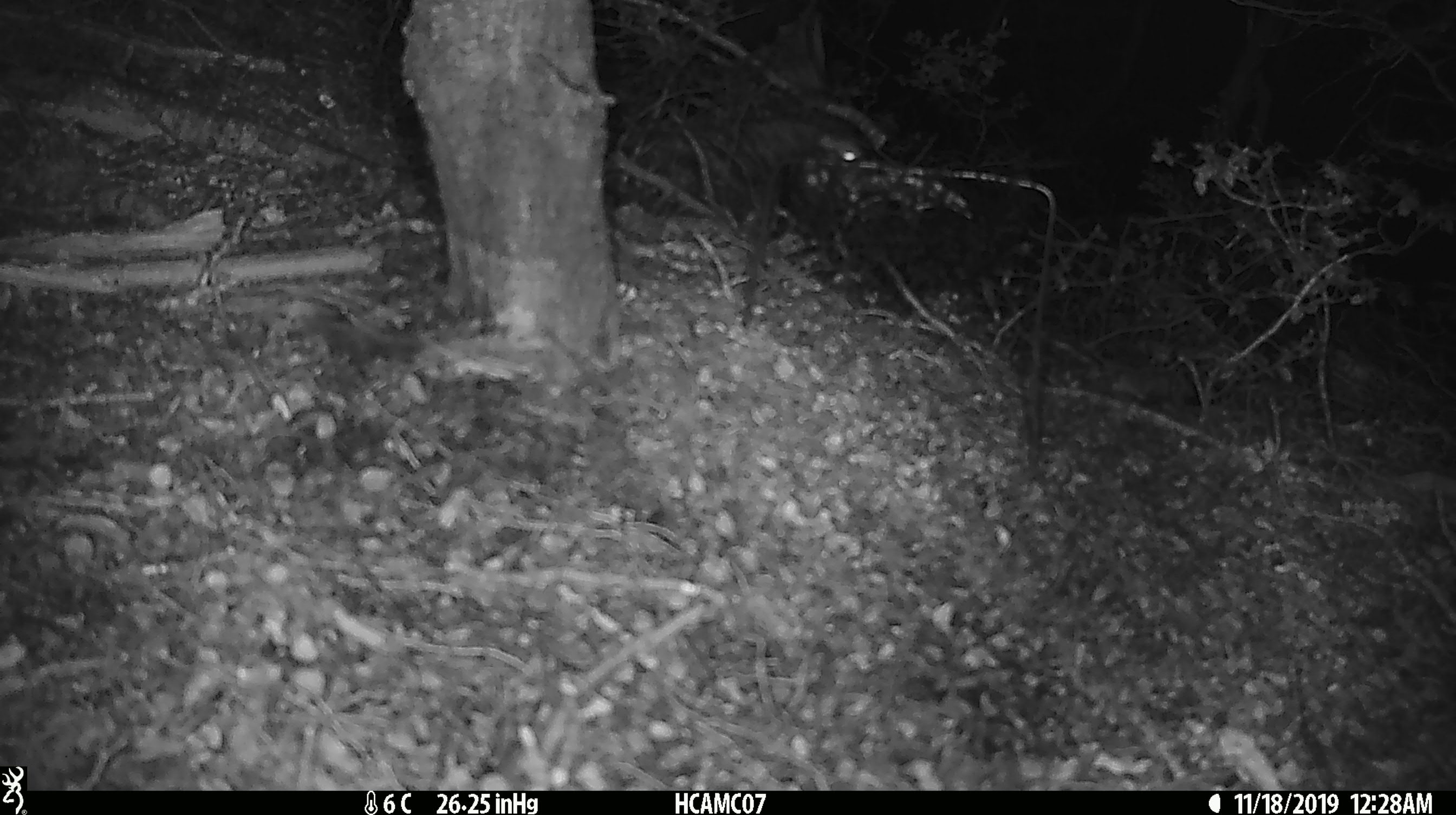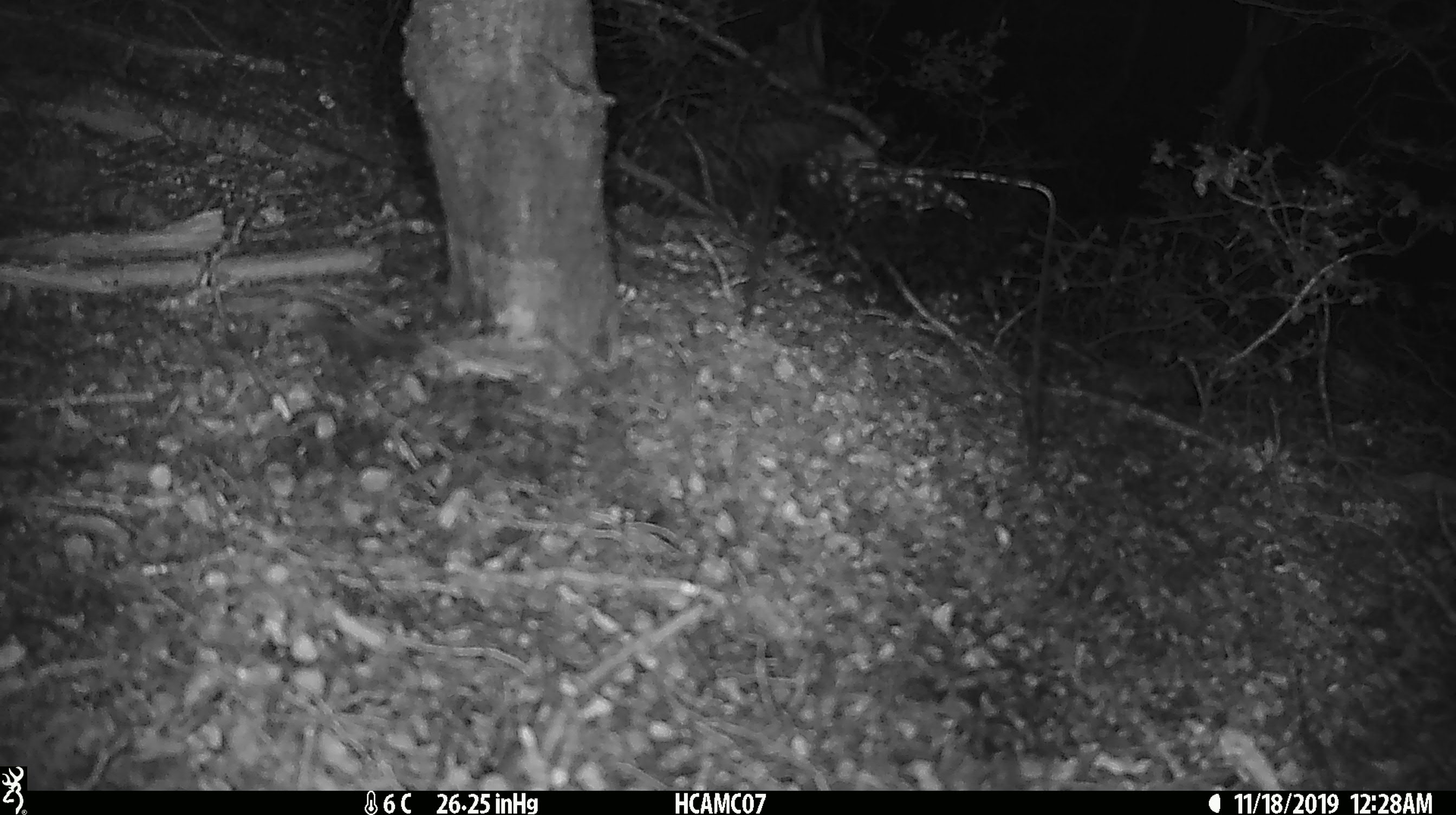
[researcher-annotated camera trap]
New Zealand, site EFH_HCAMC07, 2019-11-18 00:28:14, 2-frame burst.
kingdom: Animalia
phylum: Chordata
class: Mammalia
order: Rodentia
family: Muridae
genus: Mus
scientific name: Mus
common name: mouse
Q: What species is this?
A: Mouse (Mus).